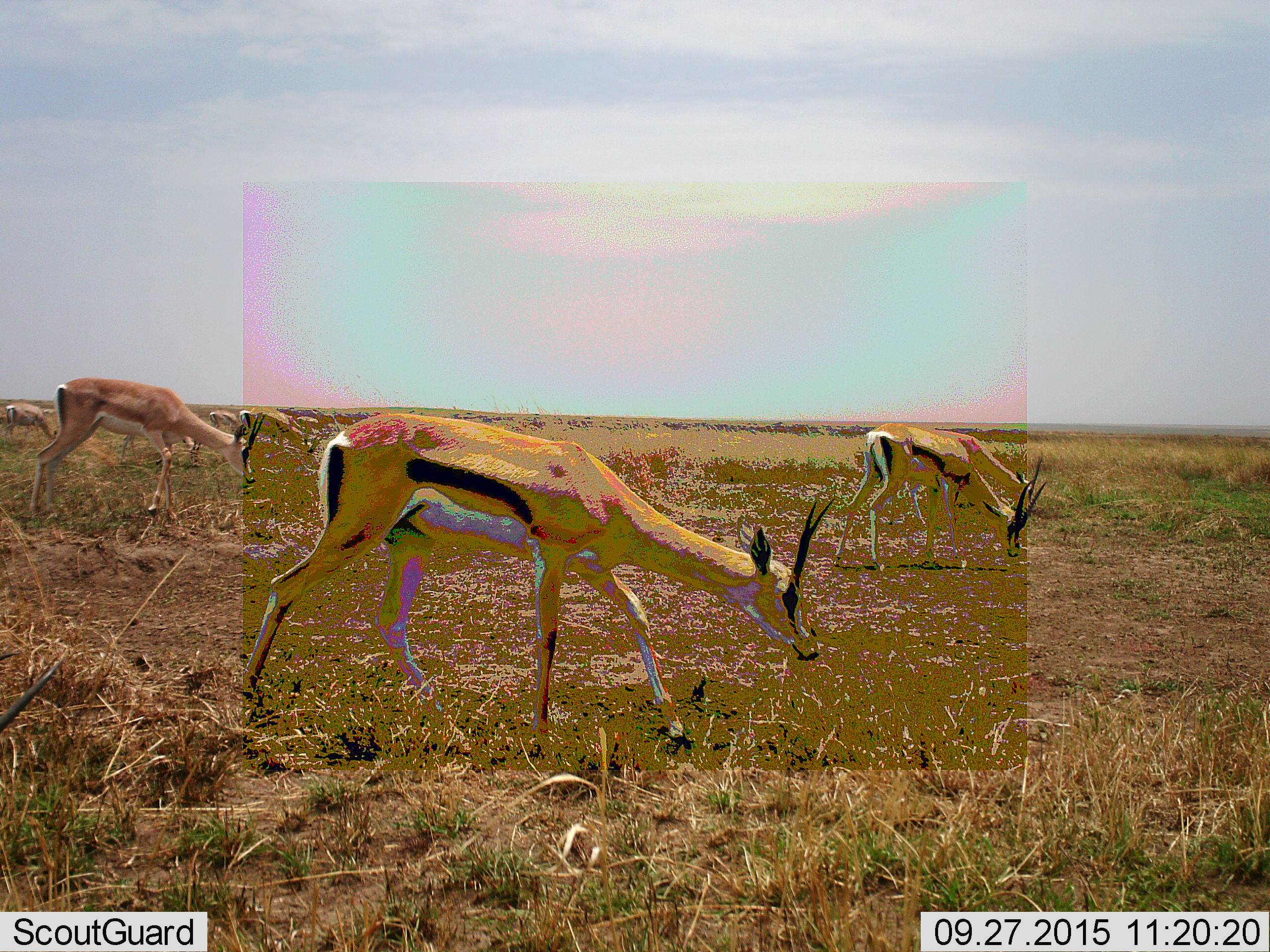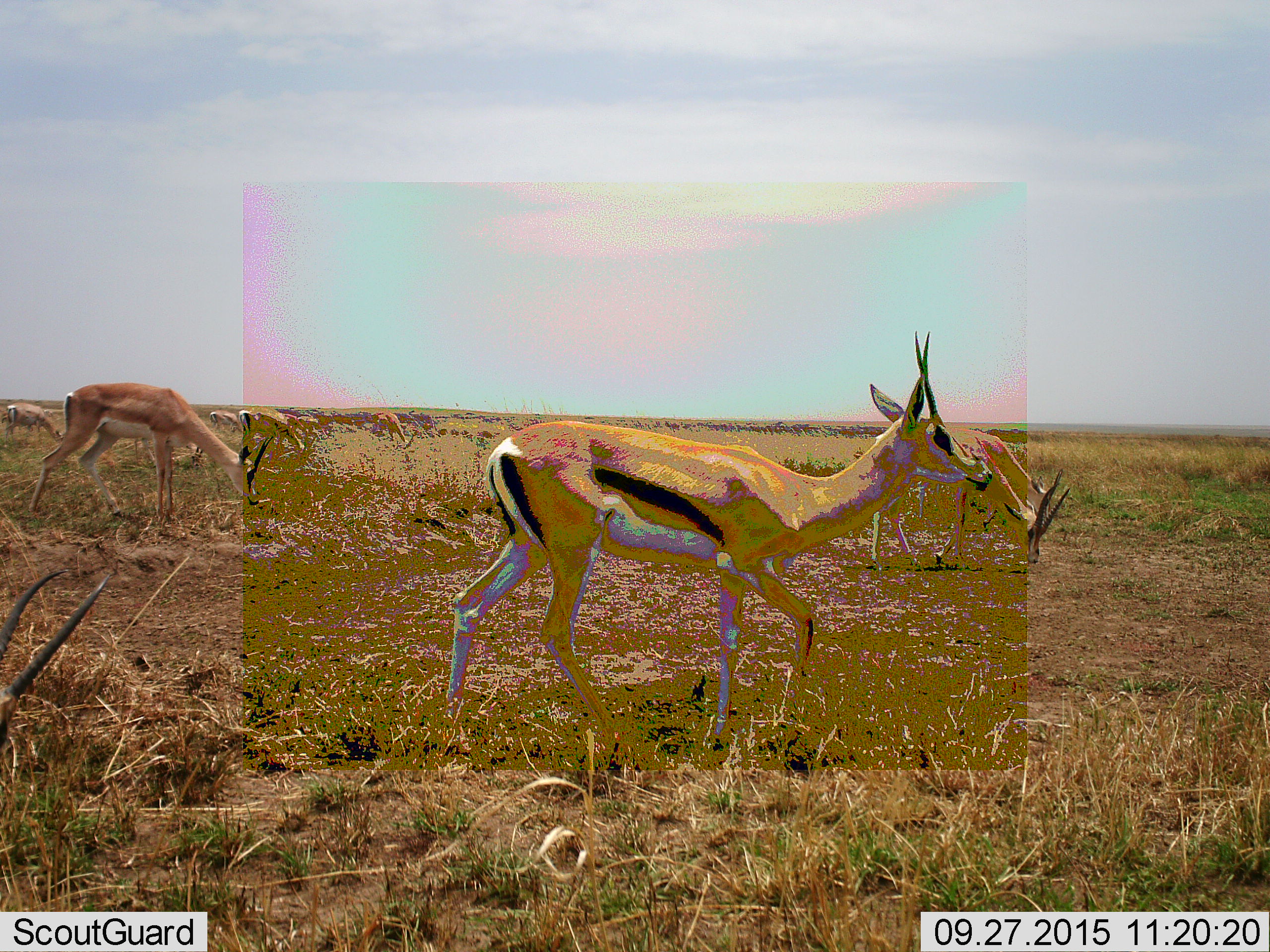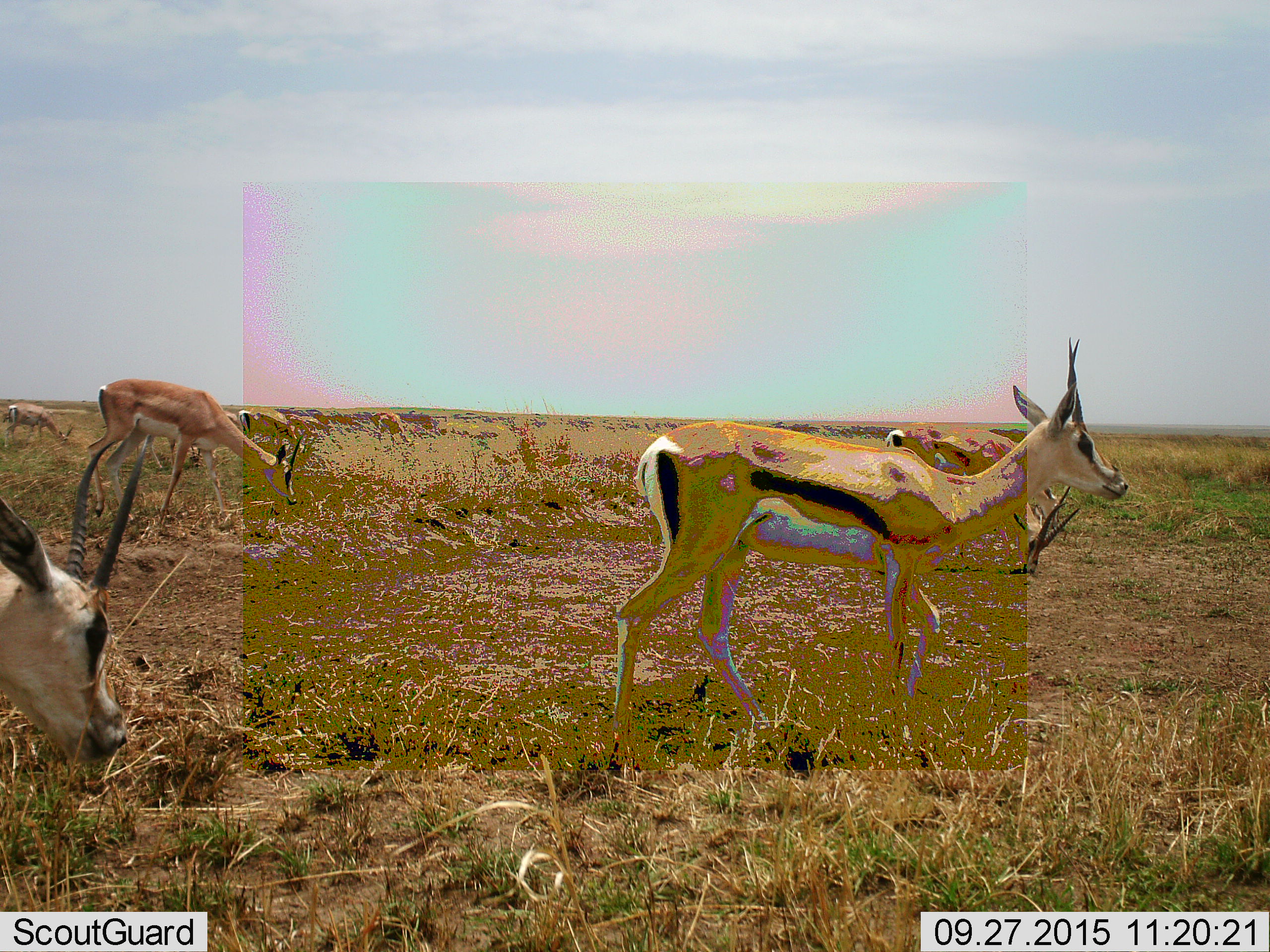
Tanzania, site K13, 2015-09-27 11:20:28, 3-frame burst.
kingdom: Animalia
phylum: Chordata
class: Mammalia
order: Artiodactyla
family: Bovidae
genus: Eudorcas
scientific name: Eudorcas thomsonii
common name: thomson's gazelle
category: gazellethomsons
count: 7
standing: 11%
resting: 0%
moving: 33%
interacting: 0%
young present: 0%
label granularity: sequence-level